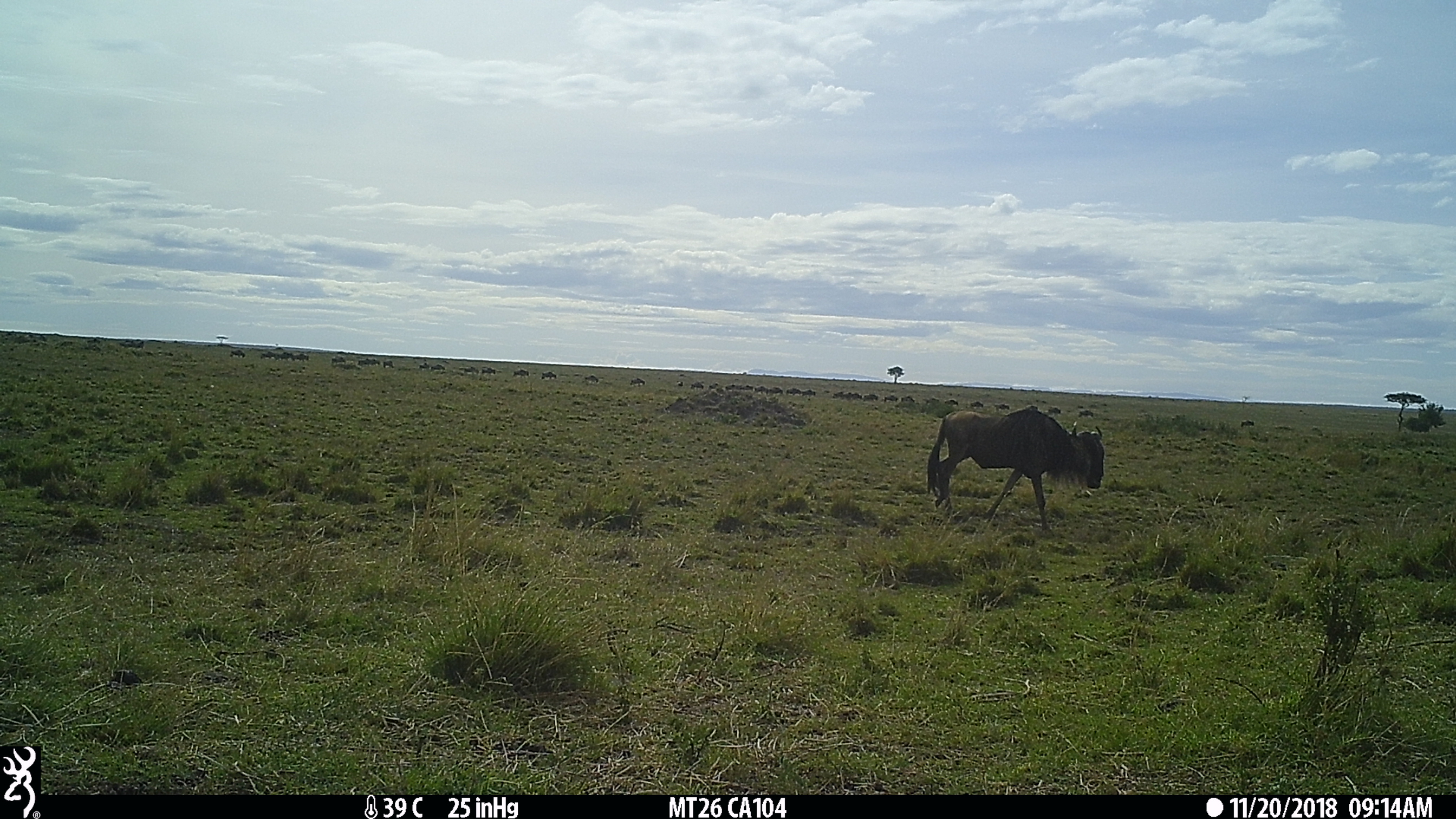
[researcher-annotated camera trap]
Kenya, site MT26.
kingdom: Animalia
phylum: Chordata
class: Mammalia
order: Artiodactyla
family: Bovidae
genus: Connochaetes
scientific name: Connochaetes taurinus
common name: blue wildebeest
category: wildebeest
Wildebeest (blue wildebeest) (Connochaetes taurinus).